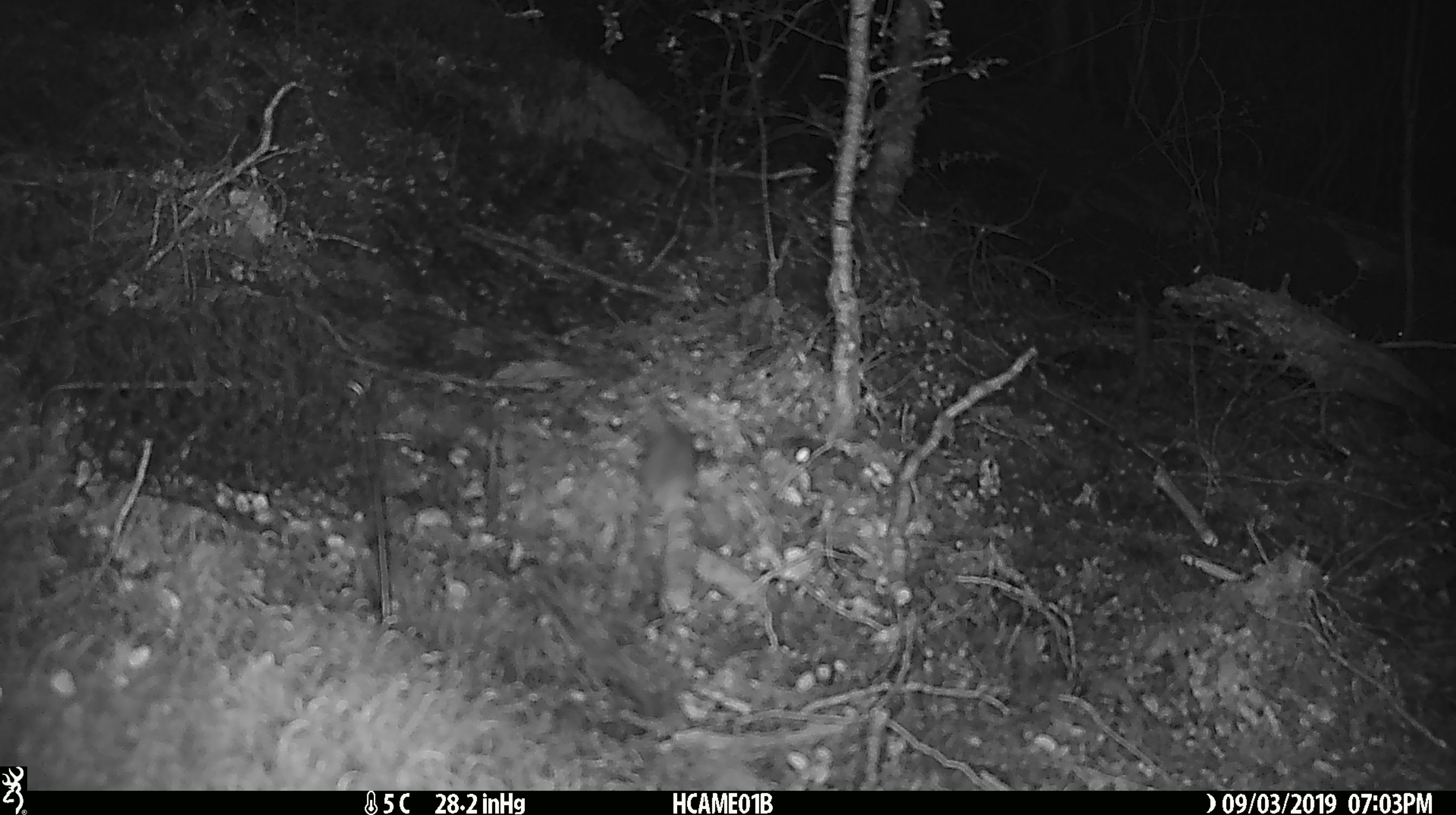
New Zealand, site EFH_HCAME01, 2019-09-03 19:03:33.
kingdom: Animalia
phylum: Chordata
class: Mammalia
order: Rodentia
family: Muridae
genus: Mus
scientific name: Mus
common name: mouse